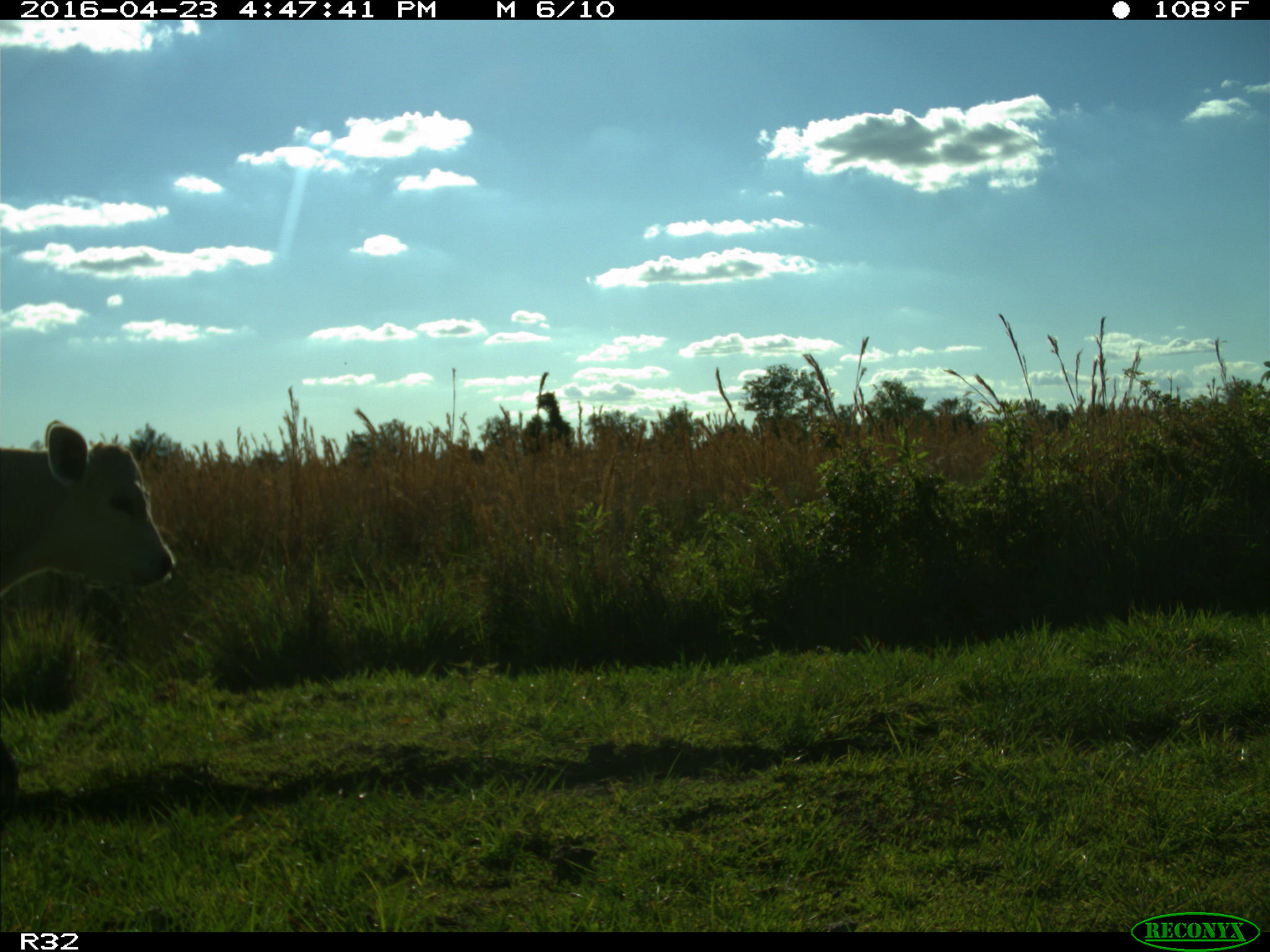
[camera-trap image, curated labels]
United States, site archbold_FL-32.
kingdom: Animalia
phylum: Chordata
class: Mammalia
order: Artiodactyla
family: Bovidae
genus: Bos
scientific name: Bos taurus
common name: domestic cow